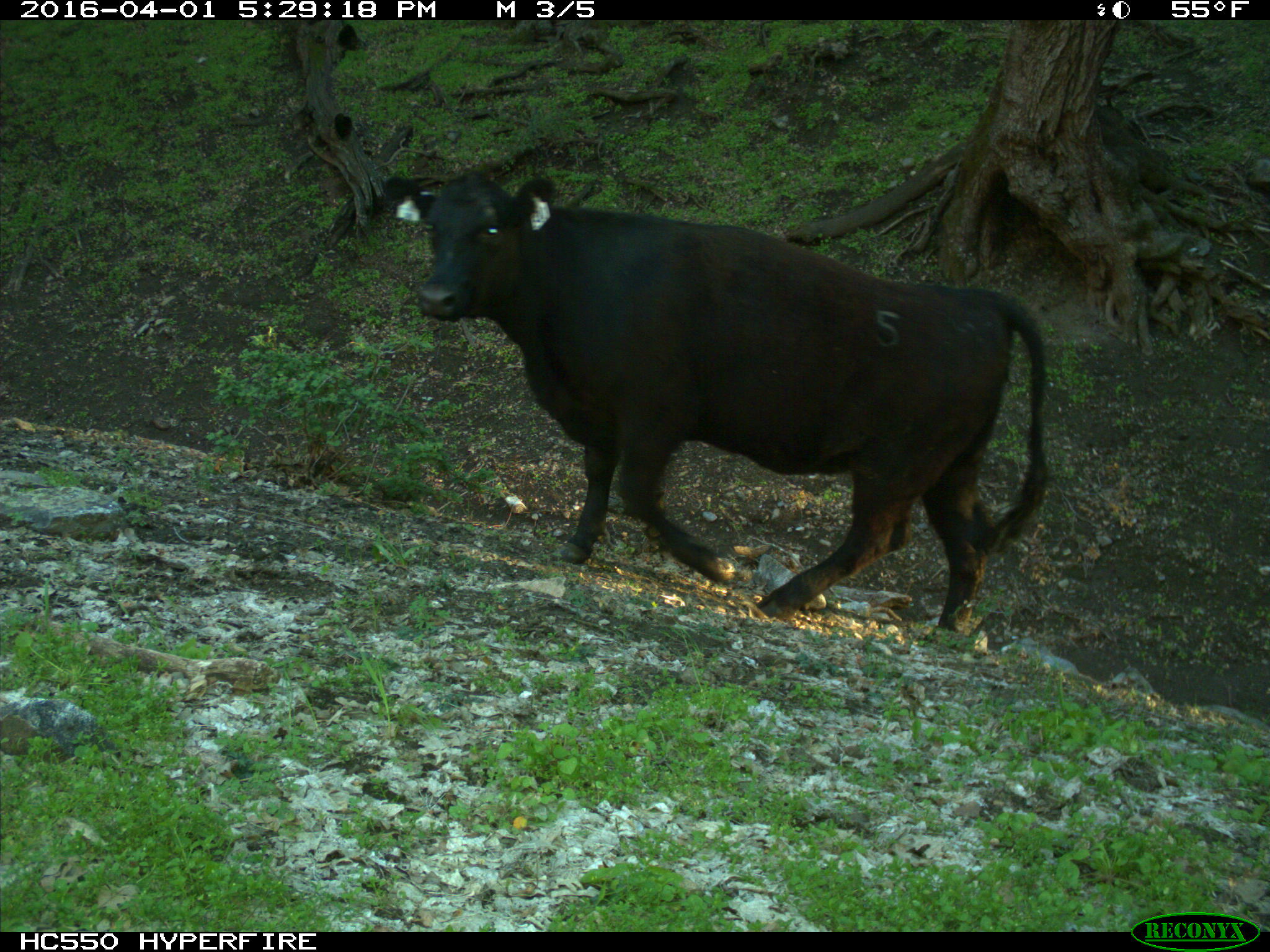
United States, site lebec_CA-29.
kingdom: Animalia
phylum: Chordata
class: Mammalia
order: Artiodactyla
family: Bovidae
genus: Bos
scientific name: Bos taurus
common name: domestic cow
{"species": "Bos taurus (domestic cow)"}